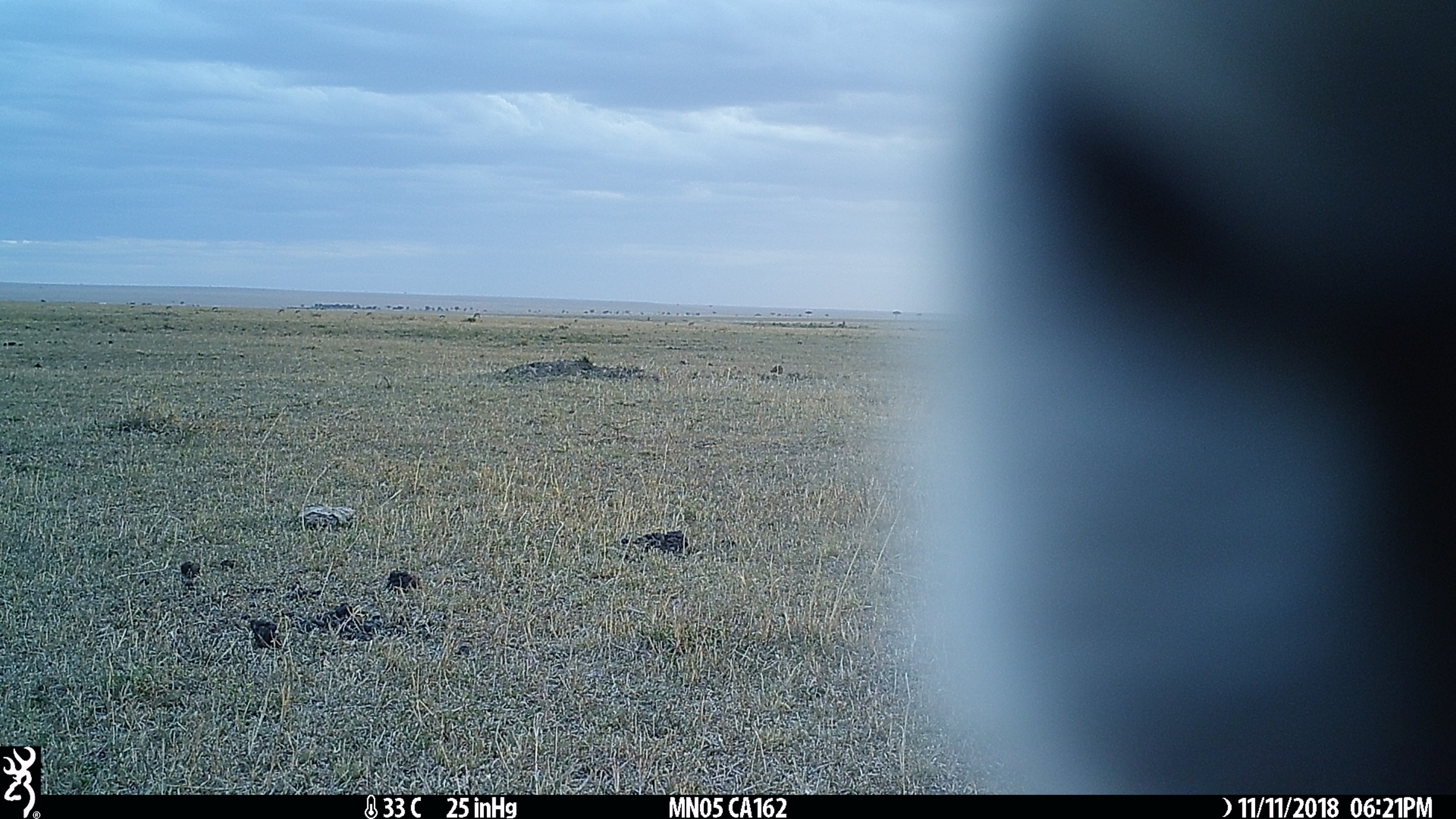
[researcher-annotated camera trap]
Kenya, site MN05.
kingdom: Animalia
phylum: Chordata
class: Mammalia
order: Artiodactyla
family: Bovidae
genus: Eudorcas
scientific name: Eudorcas thomsonii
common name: thomon's gazelle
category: gazelle thomsons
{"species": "gazelle thomsons (thomon's gazelle) (Eudorcas thomsonii)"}